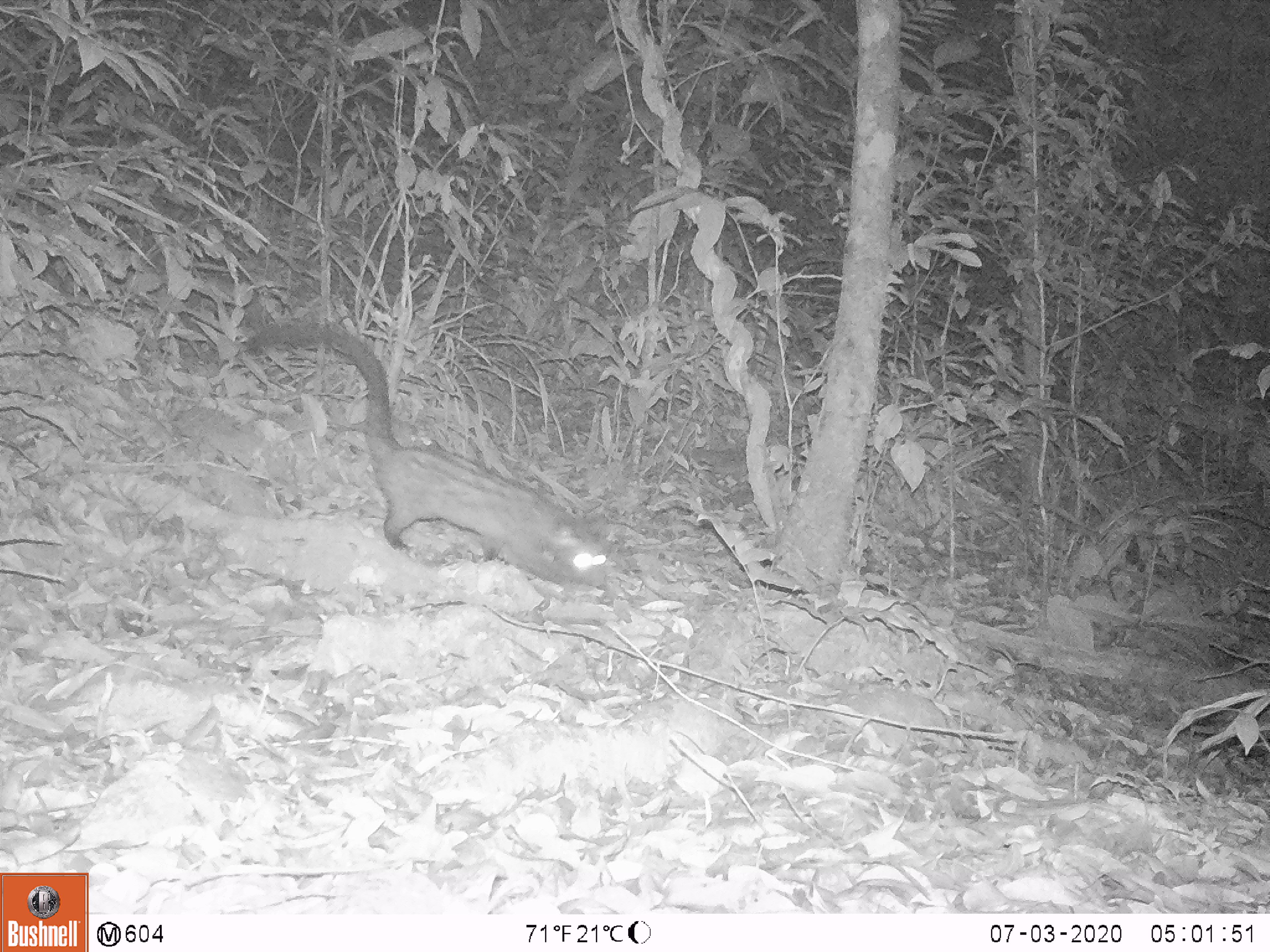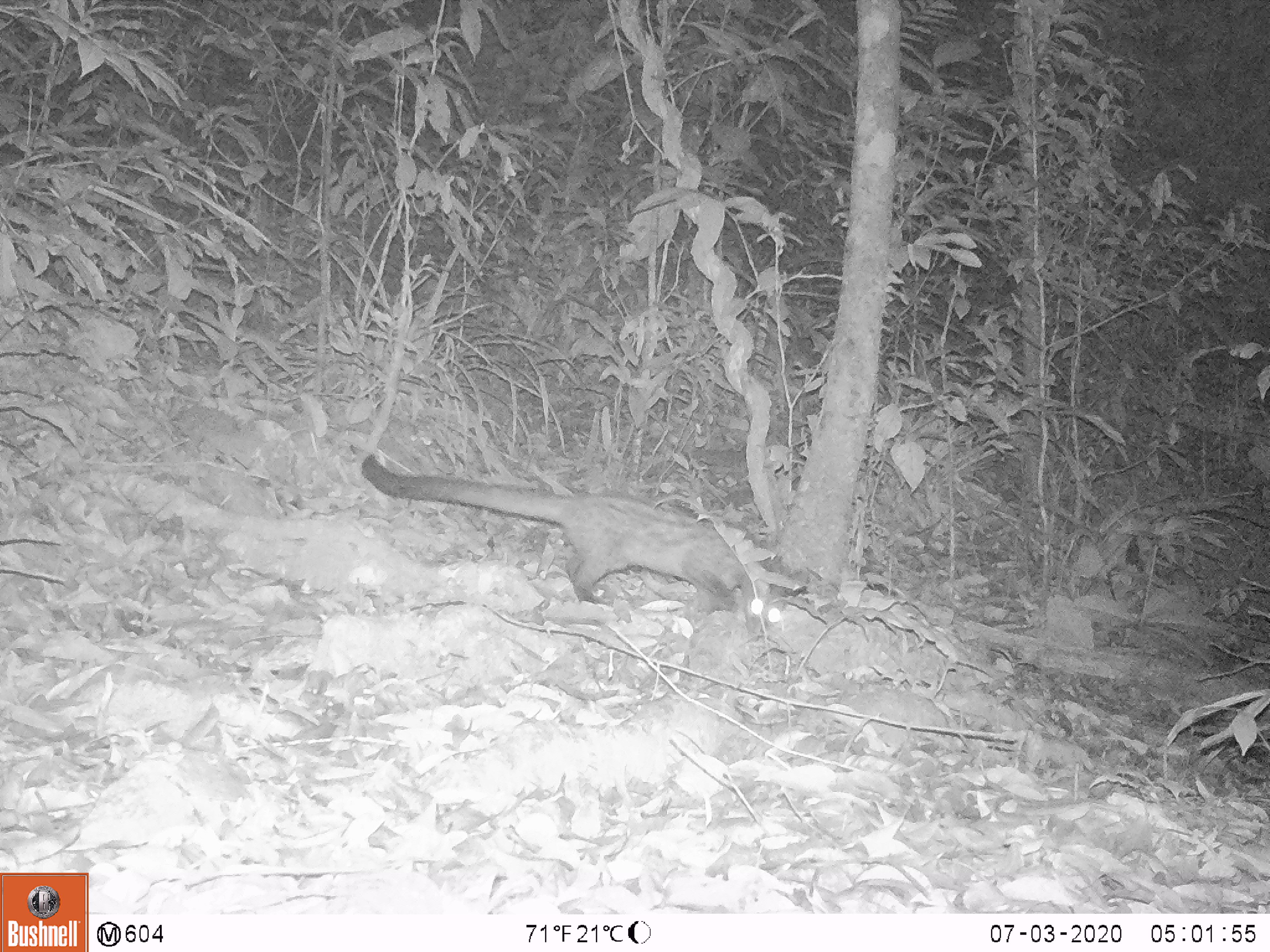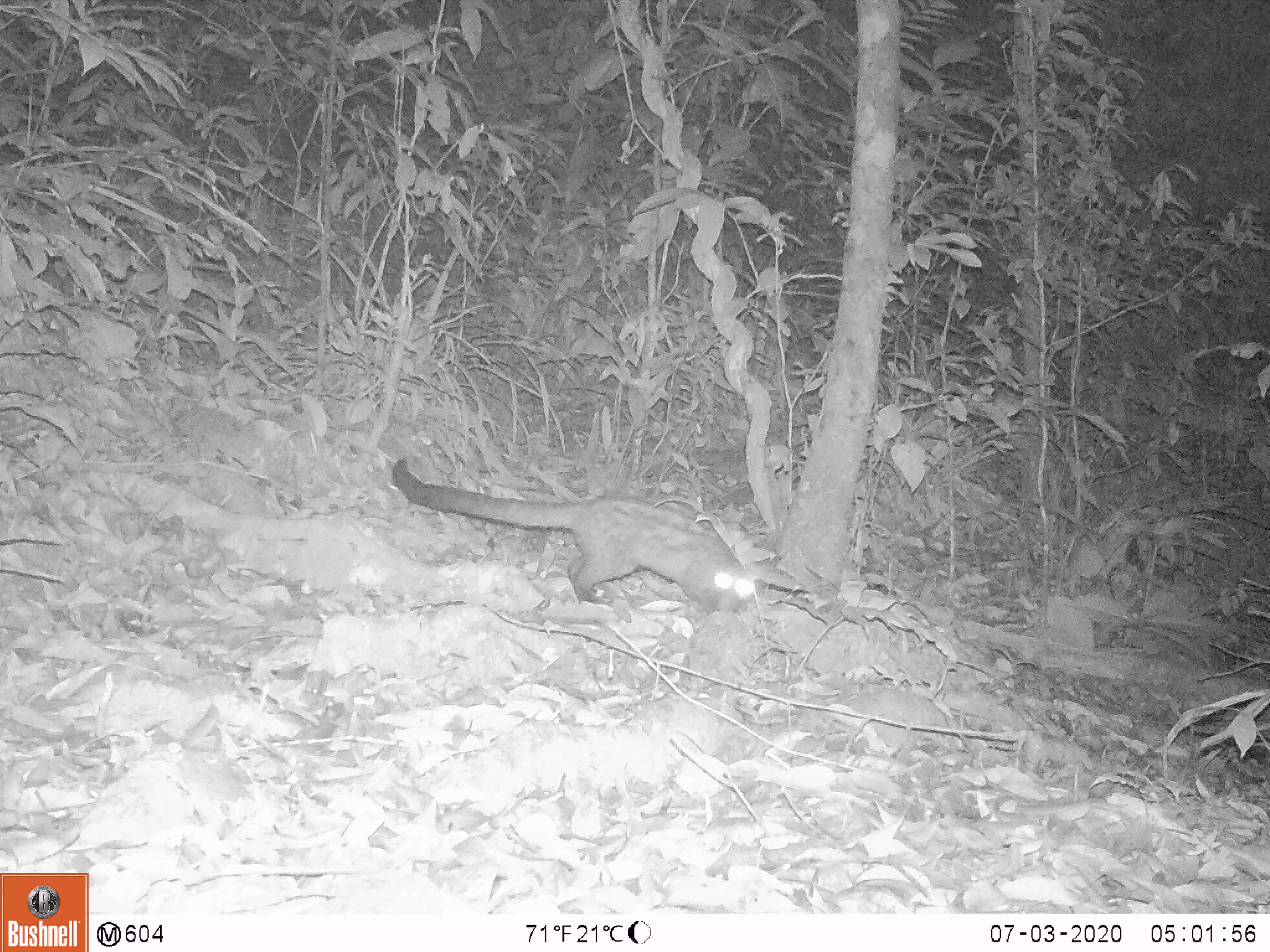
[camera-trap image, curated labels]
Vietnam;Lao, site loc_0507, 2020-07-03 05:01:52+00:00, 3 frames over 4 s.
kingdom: Animalia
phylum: Chordata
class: Mammalia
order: Carnivora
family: Viverridae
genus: Paradoxurus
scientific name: Paradoxurus hermaphroditus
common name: common palm civet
Common palm civet (Paradoxurus hermaphroditus). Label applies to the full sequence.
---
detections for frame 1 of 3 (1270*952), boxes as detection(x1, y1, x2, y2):
common palm civet: detection(244, 319, 609, 591)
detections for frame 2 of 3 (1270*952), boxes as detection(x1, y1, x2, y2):
common palm civet: detection(360, 453, 782, 642)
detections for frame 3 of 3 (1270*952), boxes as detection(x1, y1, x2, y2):
common palm civet: detection(390, 459, 755, 613)